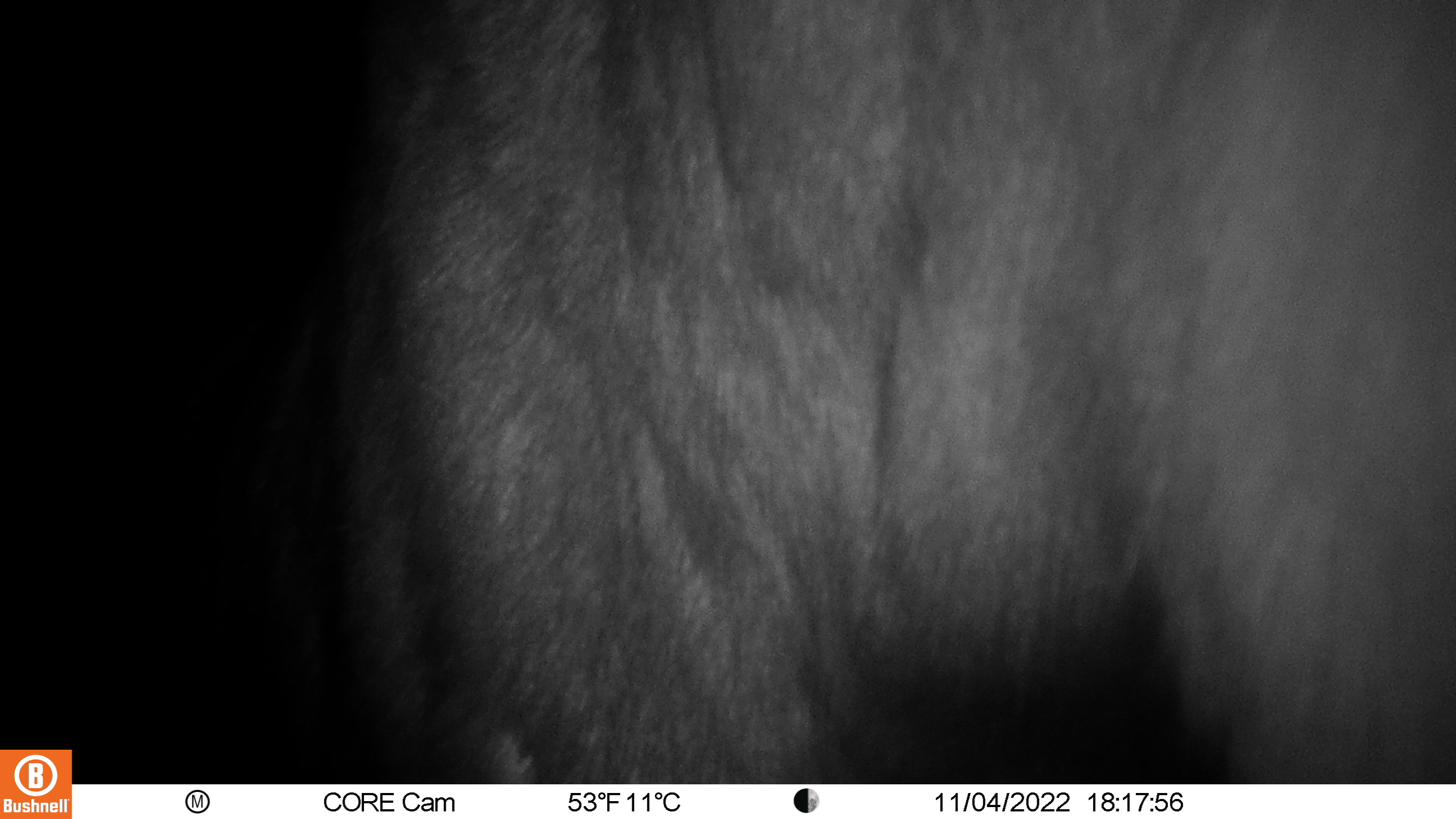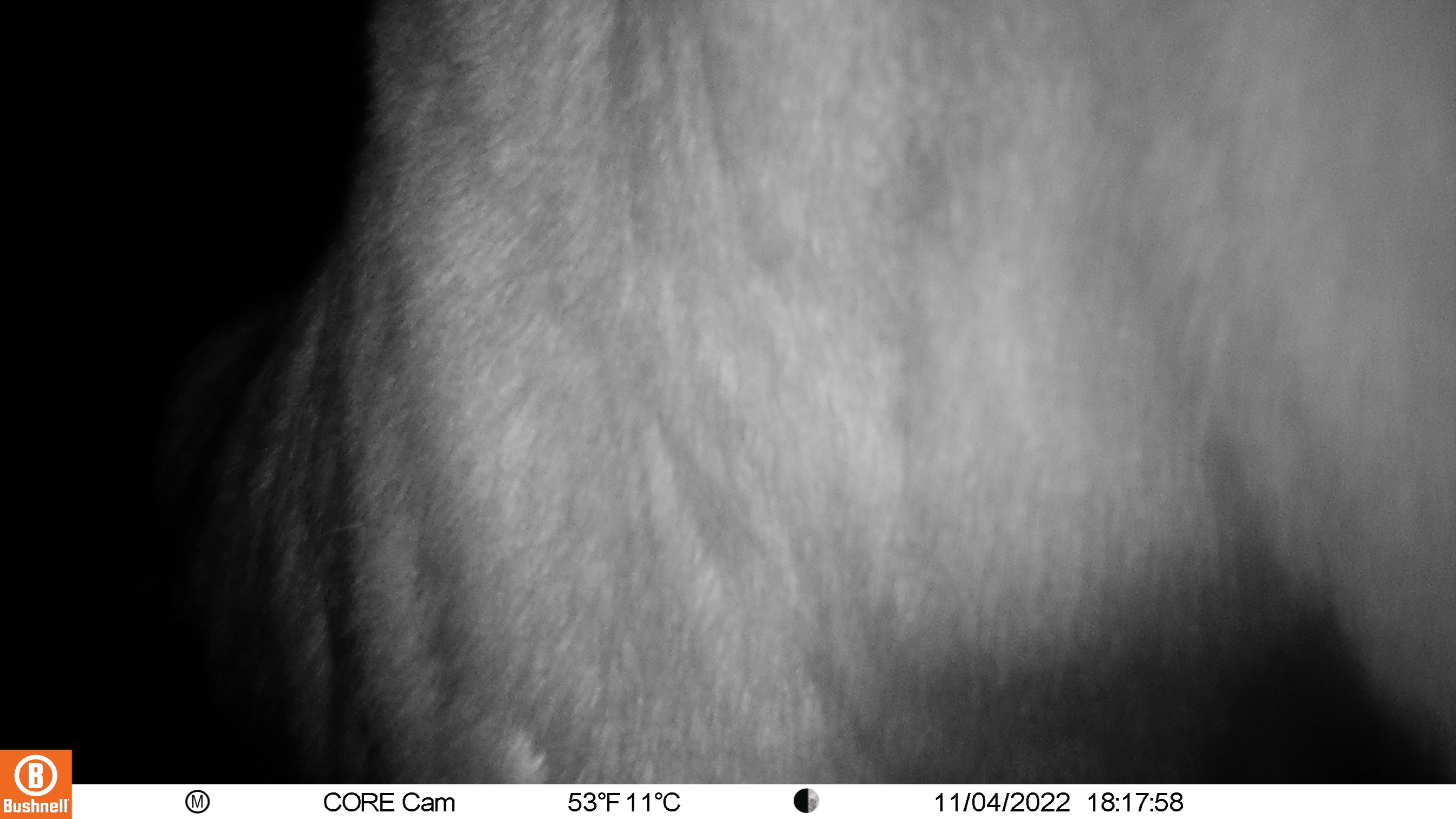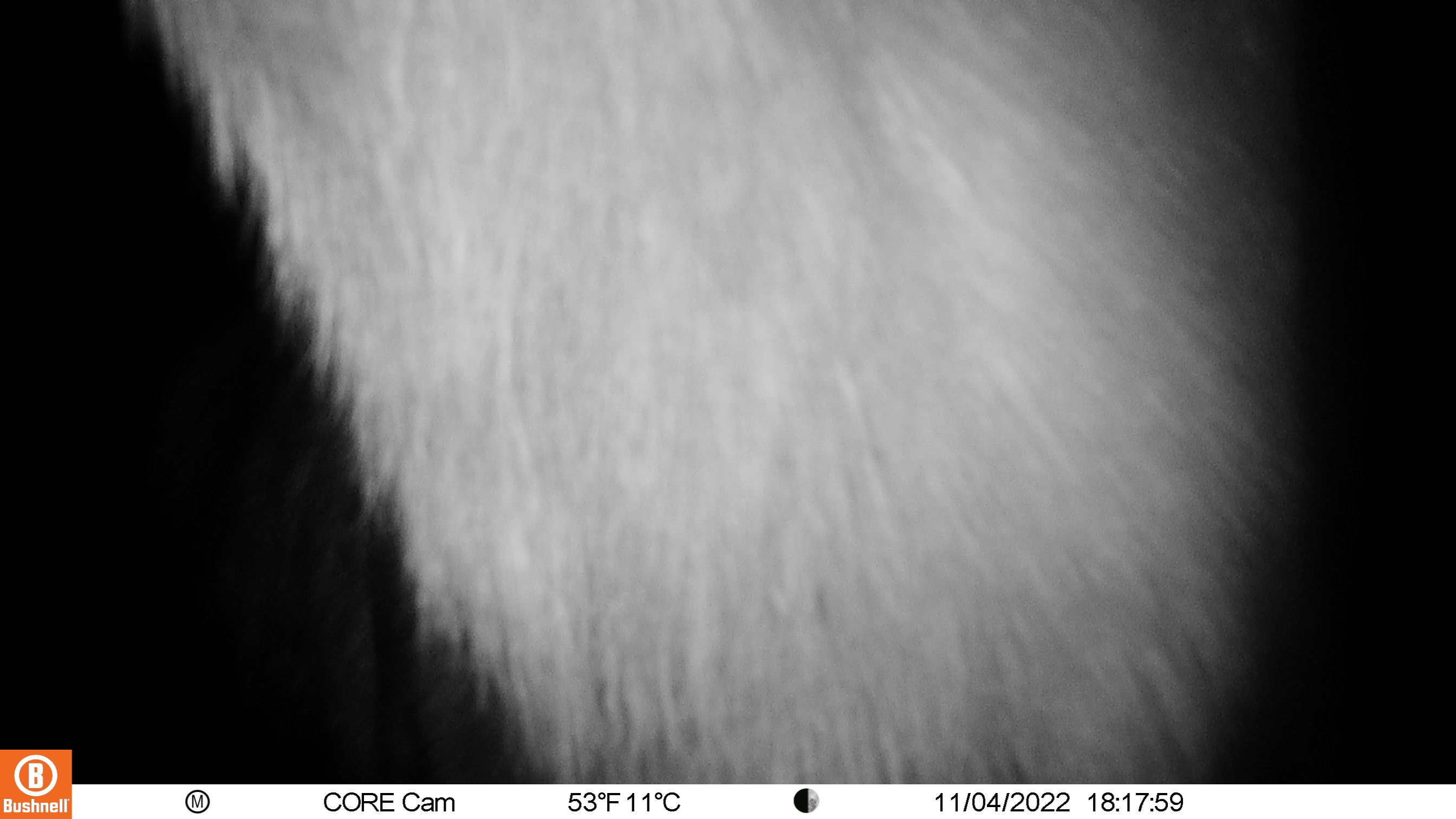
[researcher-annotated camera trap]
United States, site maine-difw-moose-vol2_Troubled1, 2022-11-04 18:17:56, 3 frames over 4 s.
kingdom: Animalia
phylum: Chordata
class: Mammalia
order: Artiodactyla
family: Cervidae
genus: Alces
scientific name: Alces alces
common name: moose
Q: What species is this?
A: Moose (Alces alces).